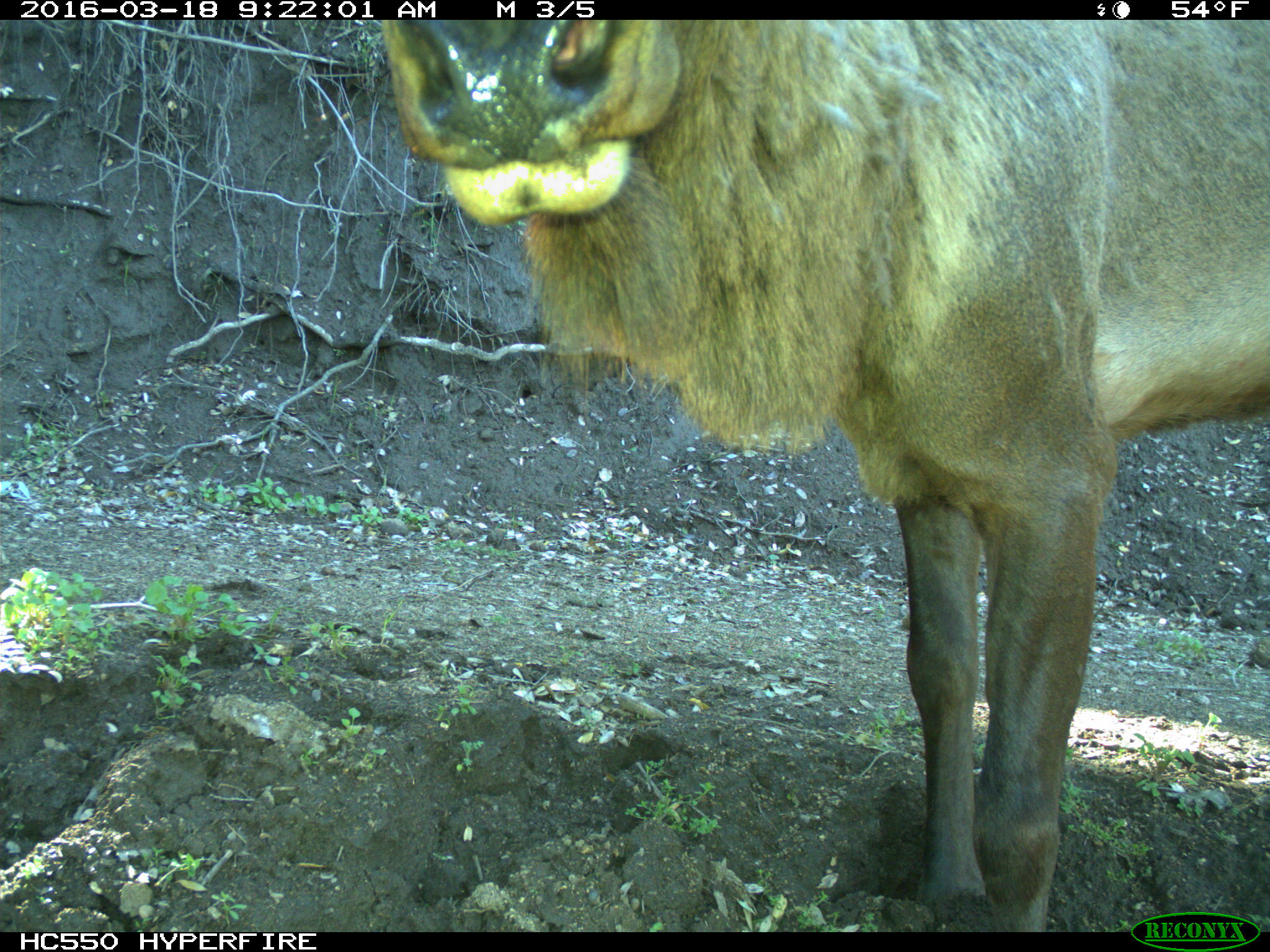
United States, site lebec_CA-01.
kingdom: Animalia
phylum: Chordata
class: Mammalia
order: Artiodactyla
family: Cervidae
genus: Cervus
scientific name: Cervus canadensis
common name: elk